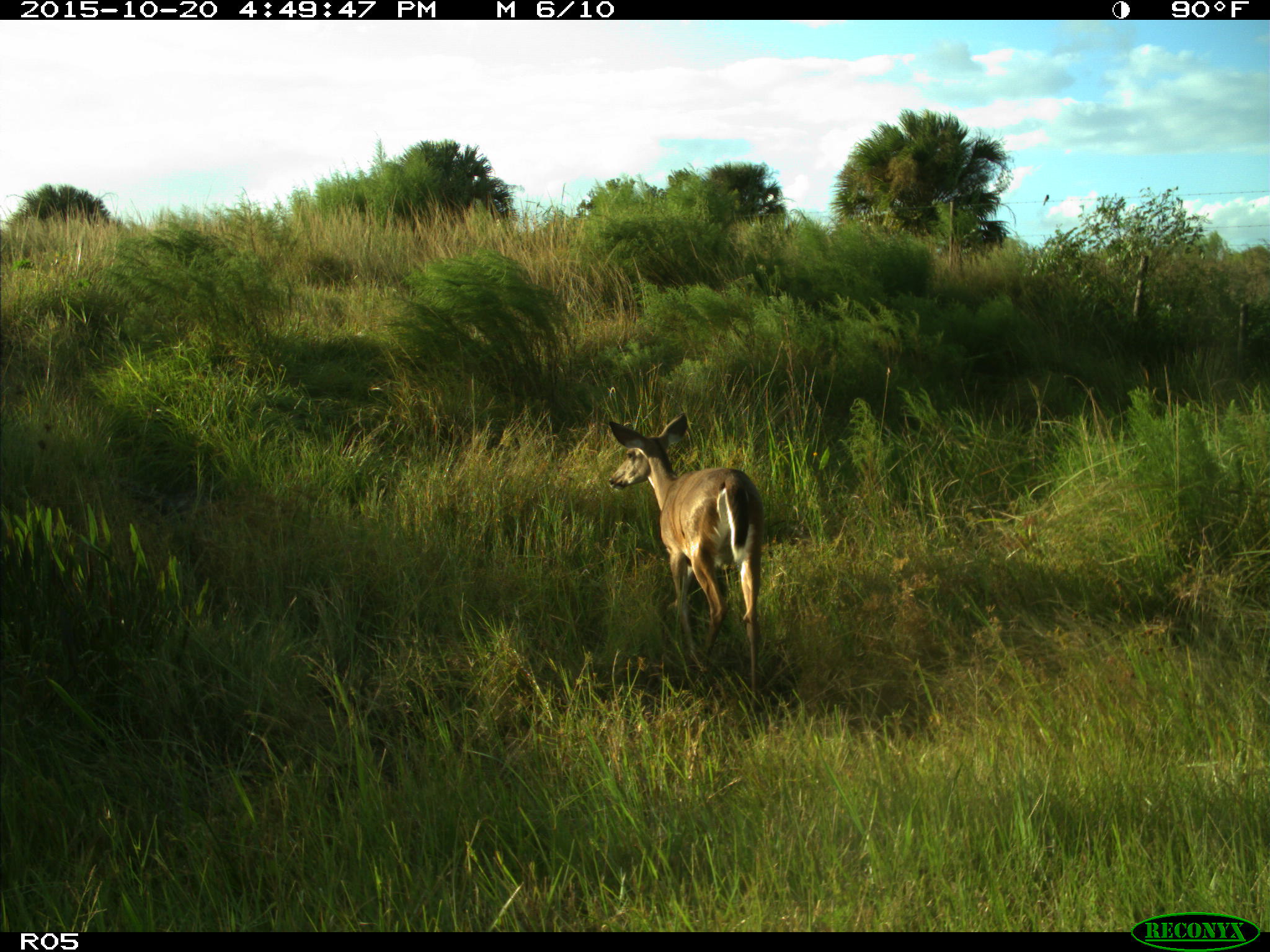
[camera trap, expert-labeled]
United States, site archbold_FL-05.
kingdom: Animalia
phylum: Chordata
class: Mammalia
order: Artiodactyla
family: Cervidae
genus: Odocoileus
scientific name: Odocoileus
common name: deer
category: unidentified deer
Unidentified deer (deer) (Odocoileus).